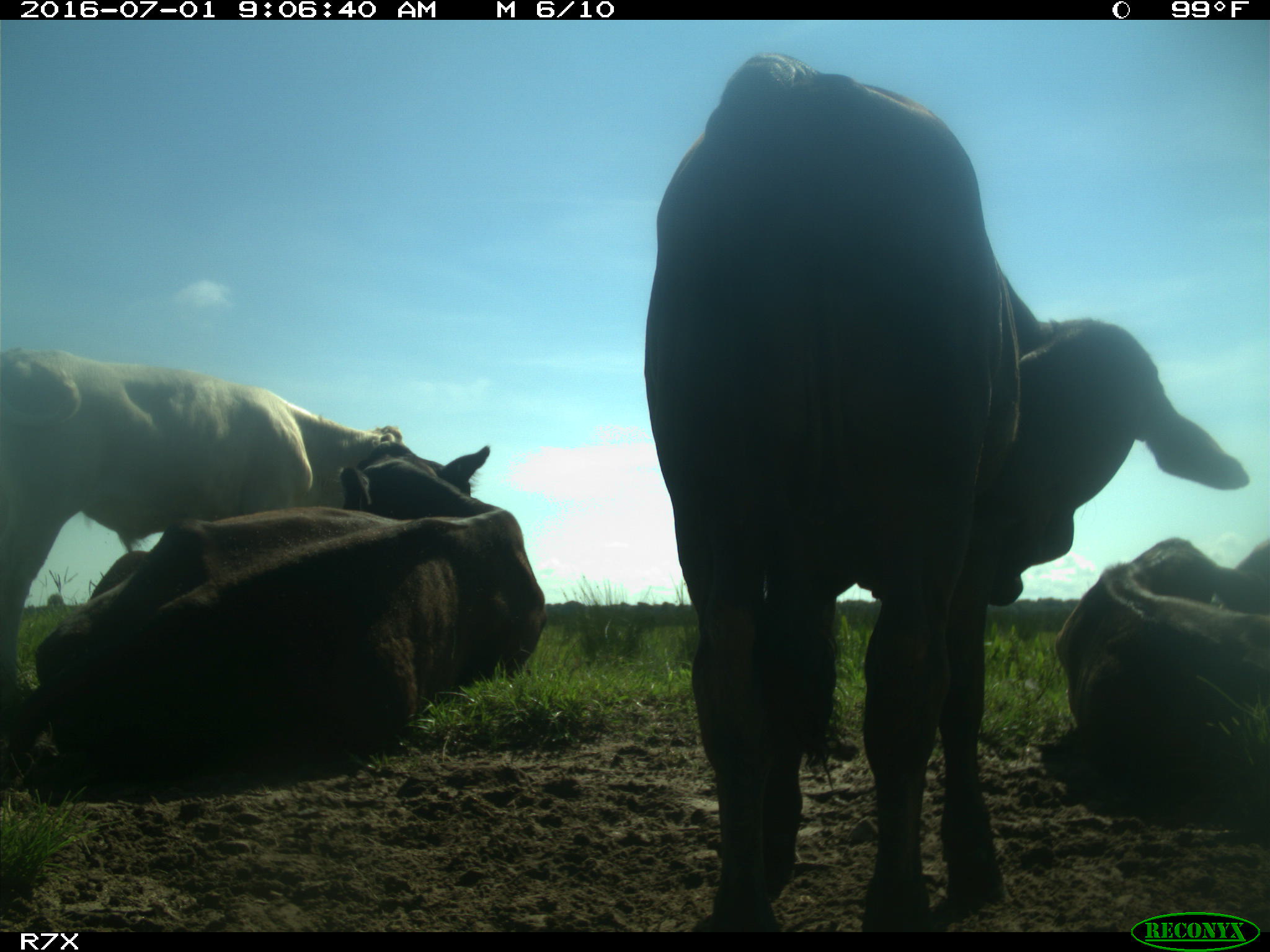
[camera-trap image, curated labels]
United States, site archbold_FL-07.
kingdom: Animalia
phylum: Chordata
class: Mammalia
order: Artiodactyla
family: Bovidae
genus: Bos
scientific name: Bos taurus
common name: domestic cow